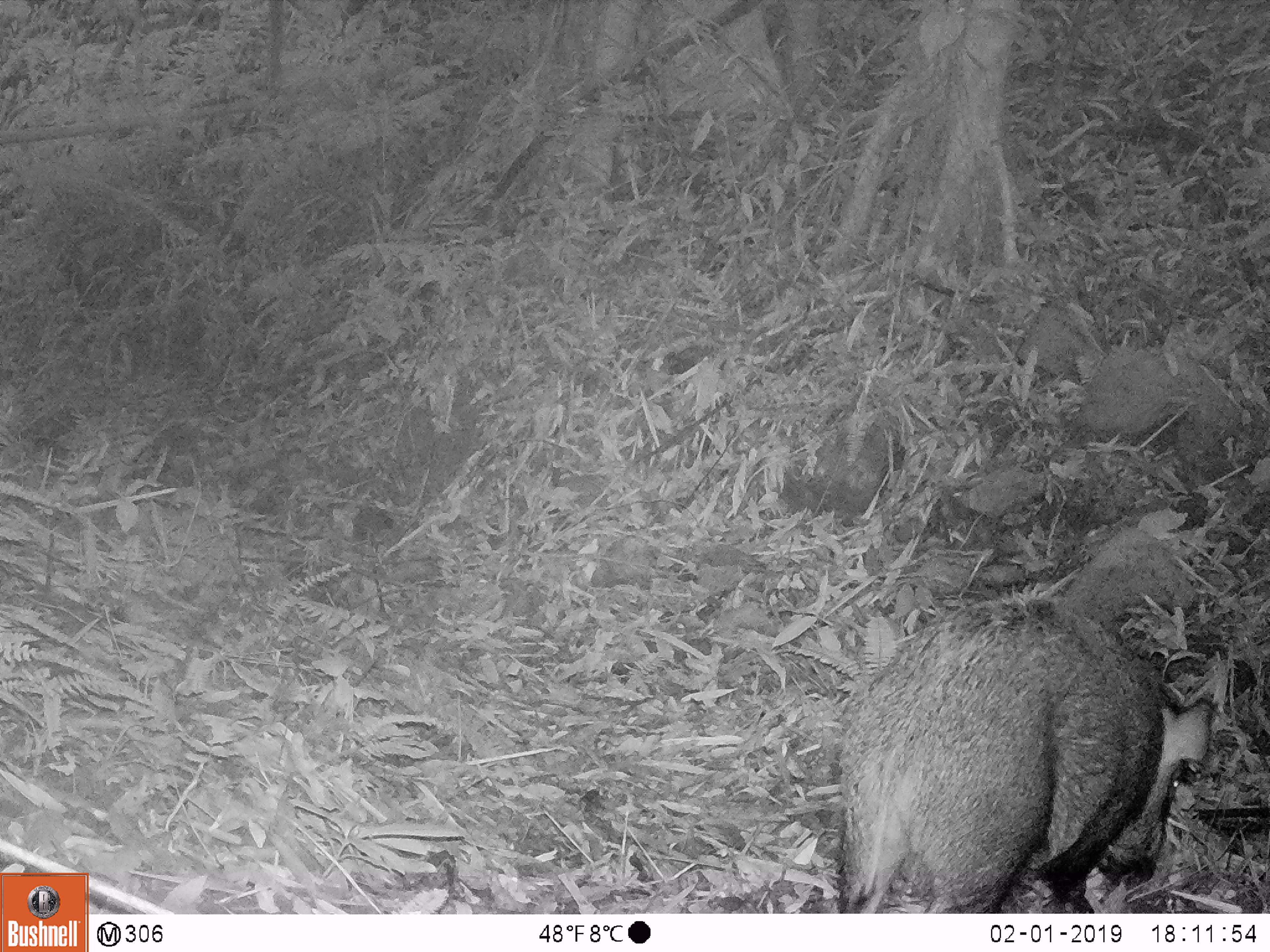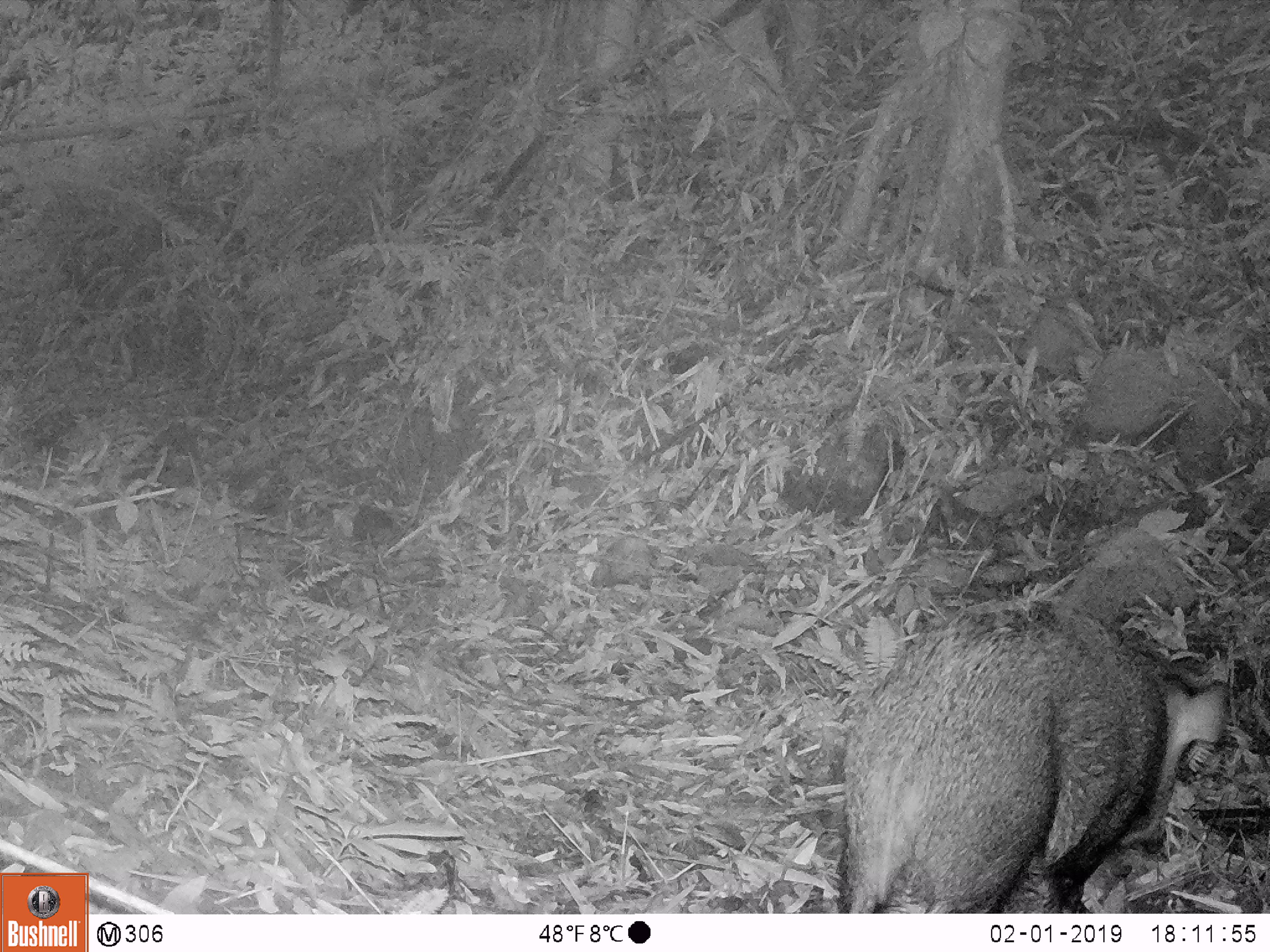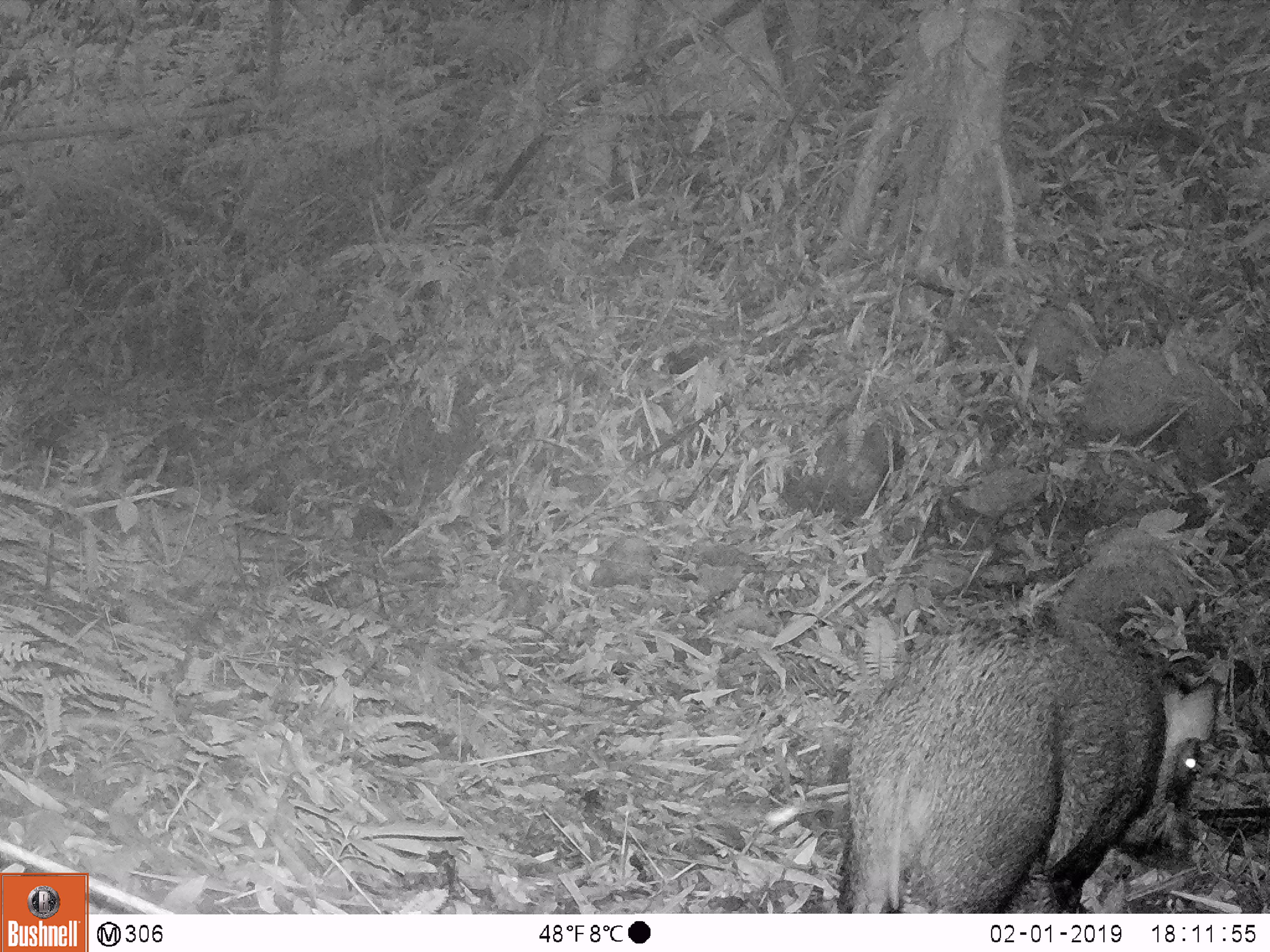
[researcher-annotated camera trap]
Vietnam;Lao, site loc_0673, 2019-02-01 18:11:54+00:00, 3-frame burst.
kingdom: Animalia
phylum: Chordata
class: Mammalia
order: Artiodactyla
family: Suidae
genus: Sus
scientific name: Sus scrofa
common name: eurasian wild pig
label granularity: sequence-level